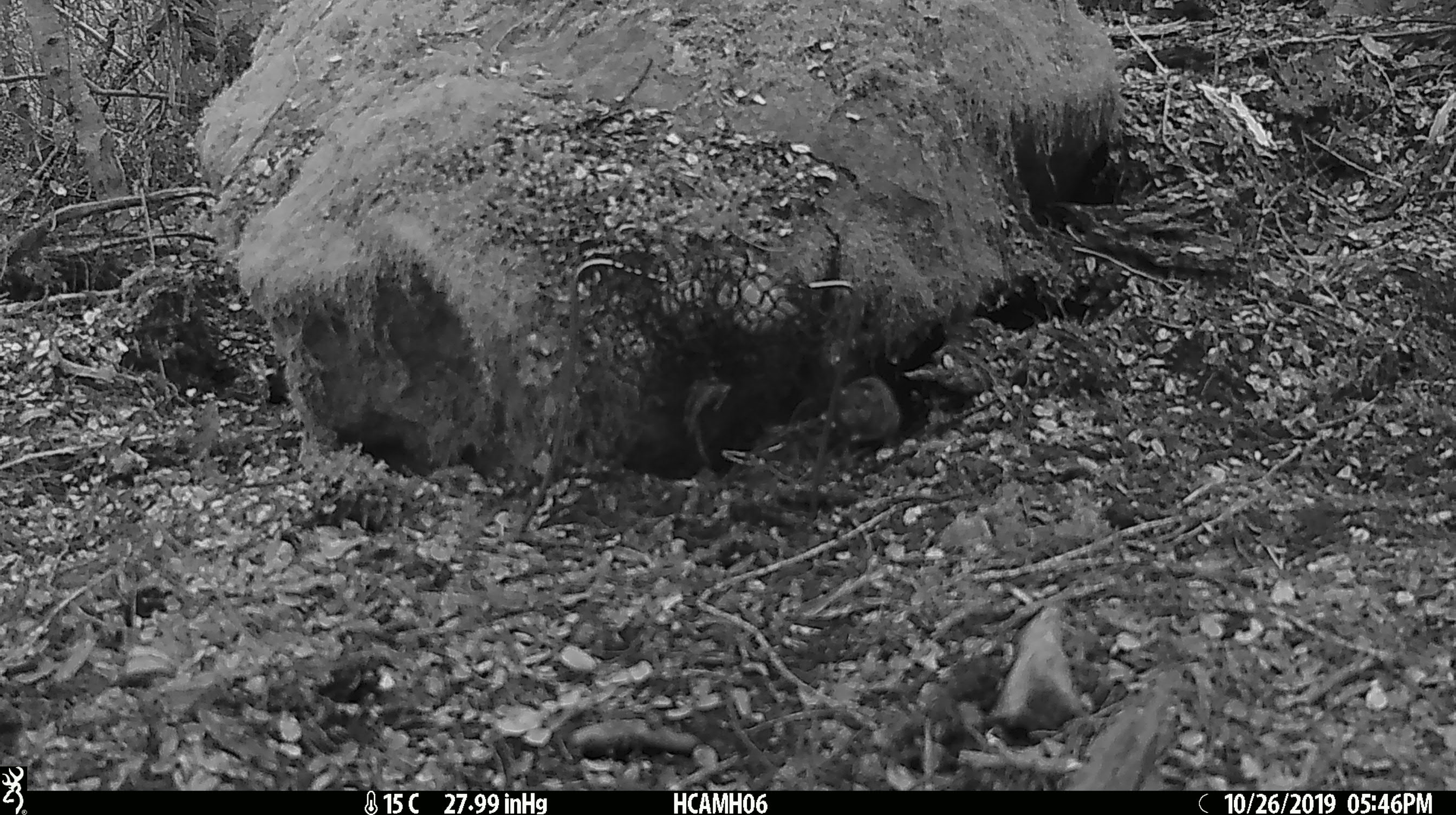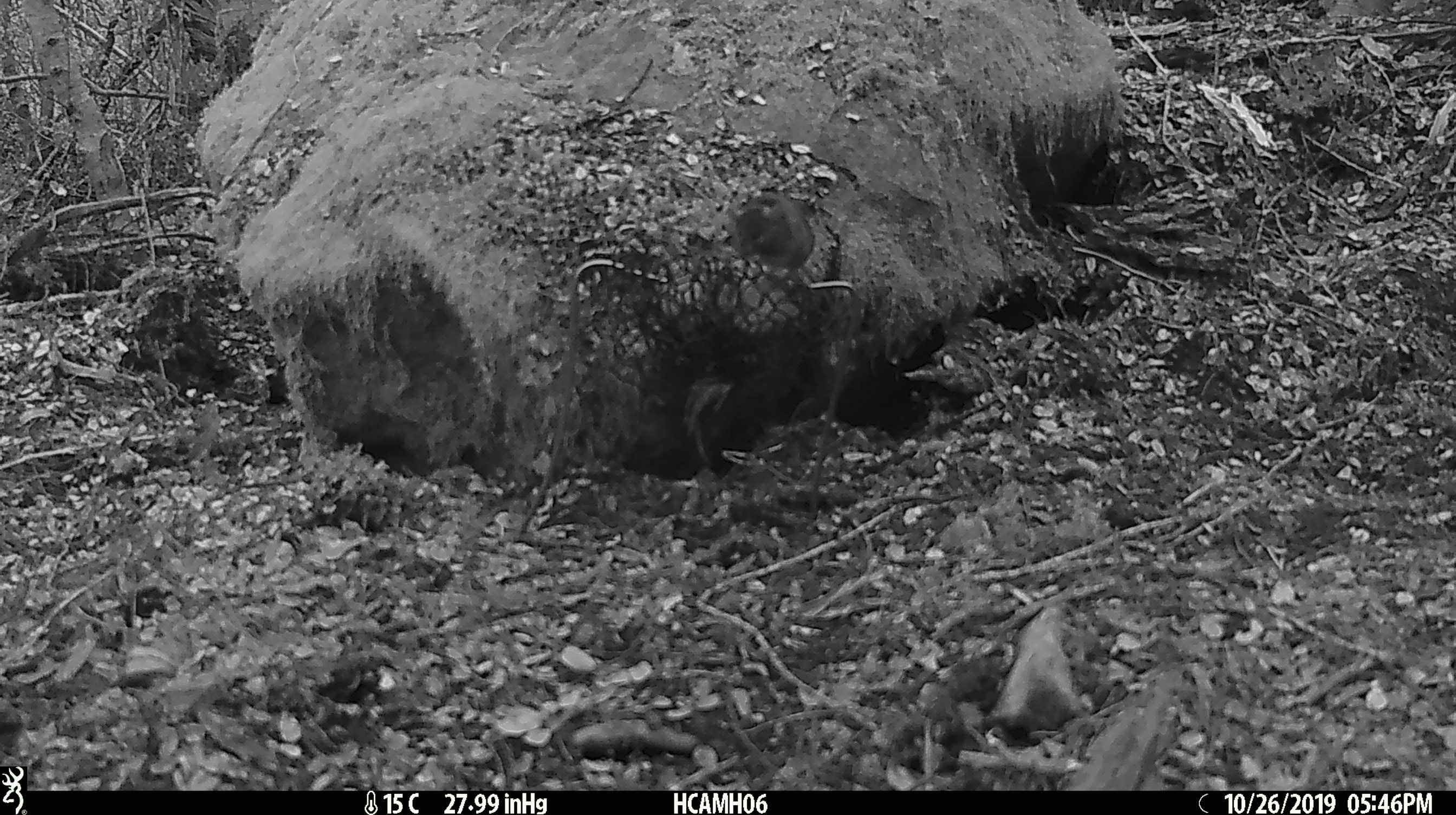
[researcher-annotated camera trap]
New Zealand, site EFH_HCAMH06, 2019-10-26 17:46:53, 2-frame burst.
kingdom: Animalia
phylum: Chordata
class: Mammalia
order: Rodentia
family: Muridae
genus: Mus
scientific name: Mus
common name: mouse